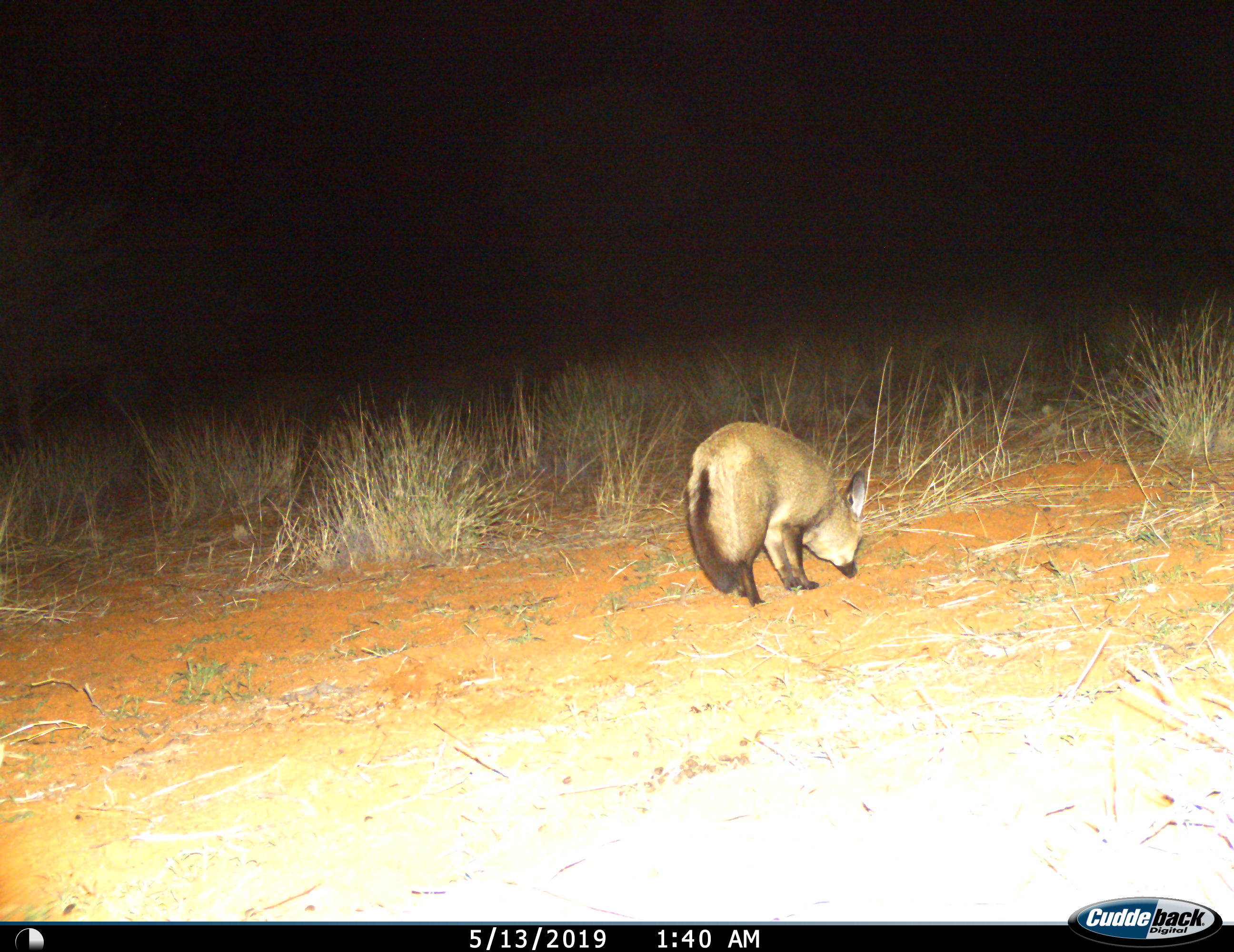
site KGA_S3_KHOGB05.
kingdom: Animalia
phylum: Chordata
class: Mammalia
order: Carnivora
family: Canidae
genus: Otocyon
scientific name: Otocyon megalotis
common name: bat-eared fox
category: foxbateared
Foxbateared (bat-eared fox) (Otocyon megalotis), count 1. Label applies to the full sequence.